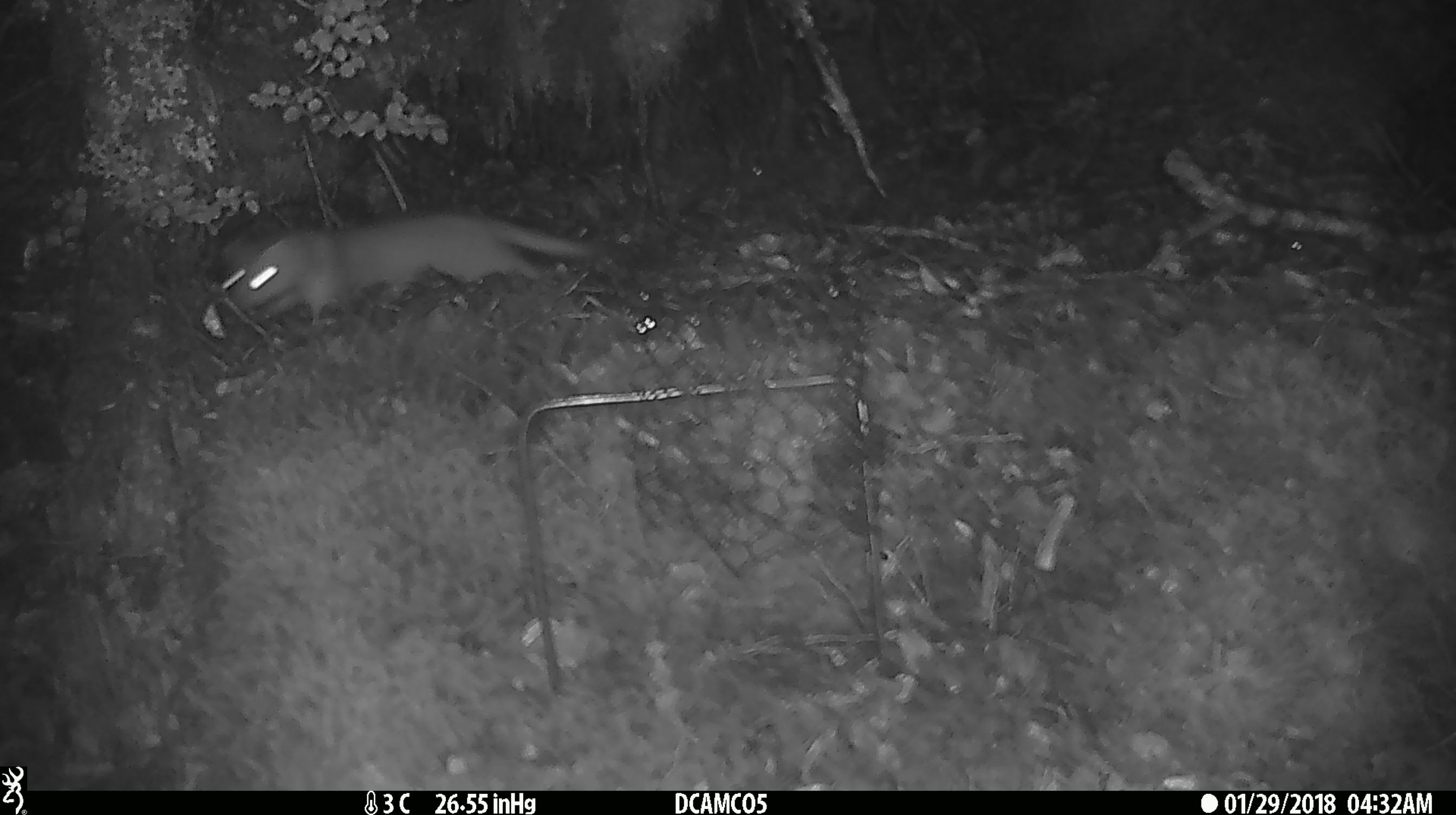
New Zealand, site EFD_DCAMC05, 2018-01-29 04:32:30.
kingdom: Animalia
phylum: Chordata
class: Mammalia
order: Carnivora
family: Mustelidae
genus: Mustela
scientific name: Mustela erminea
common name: stoat